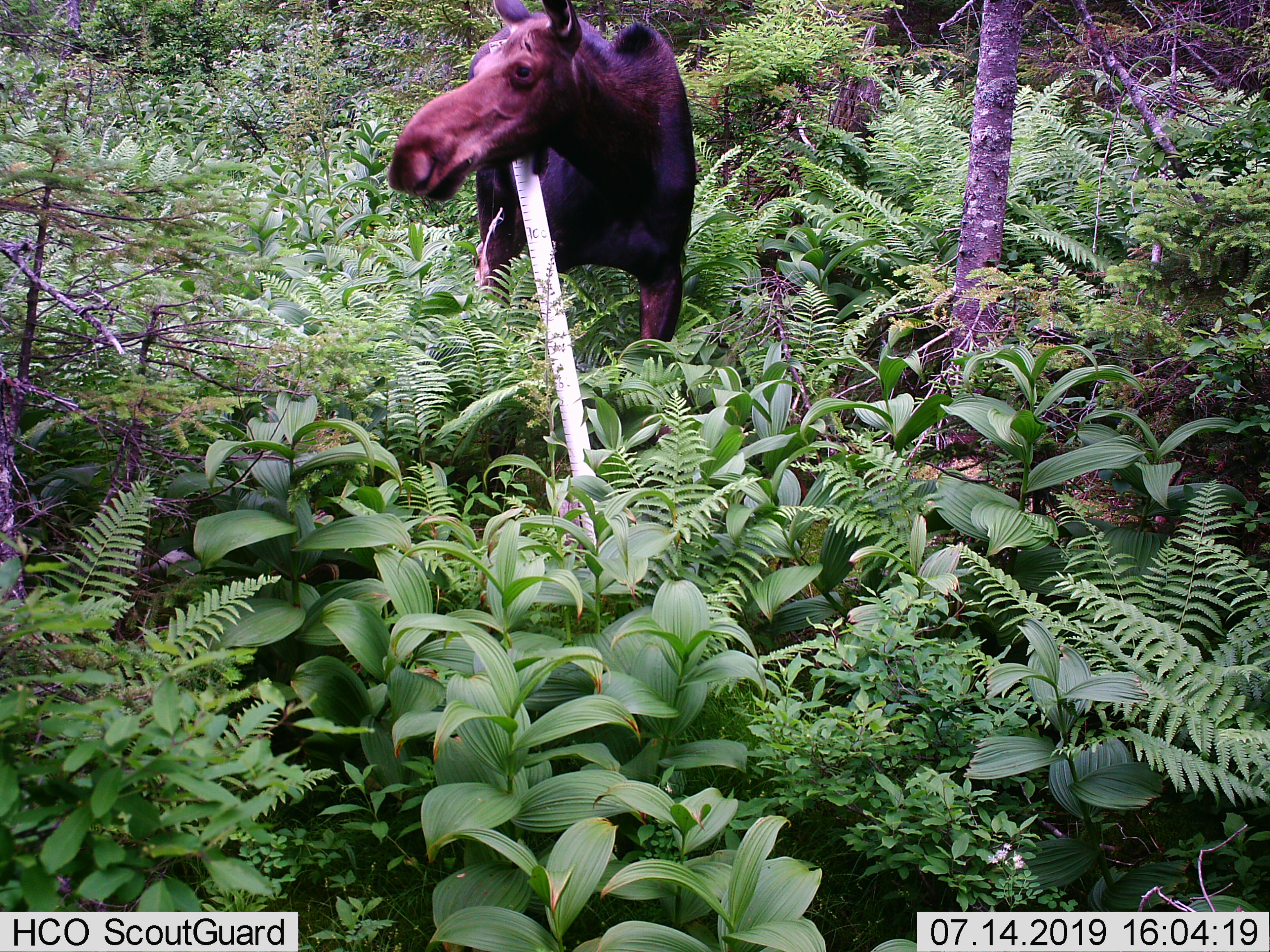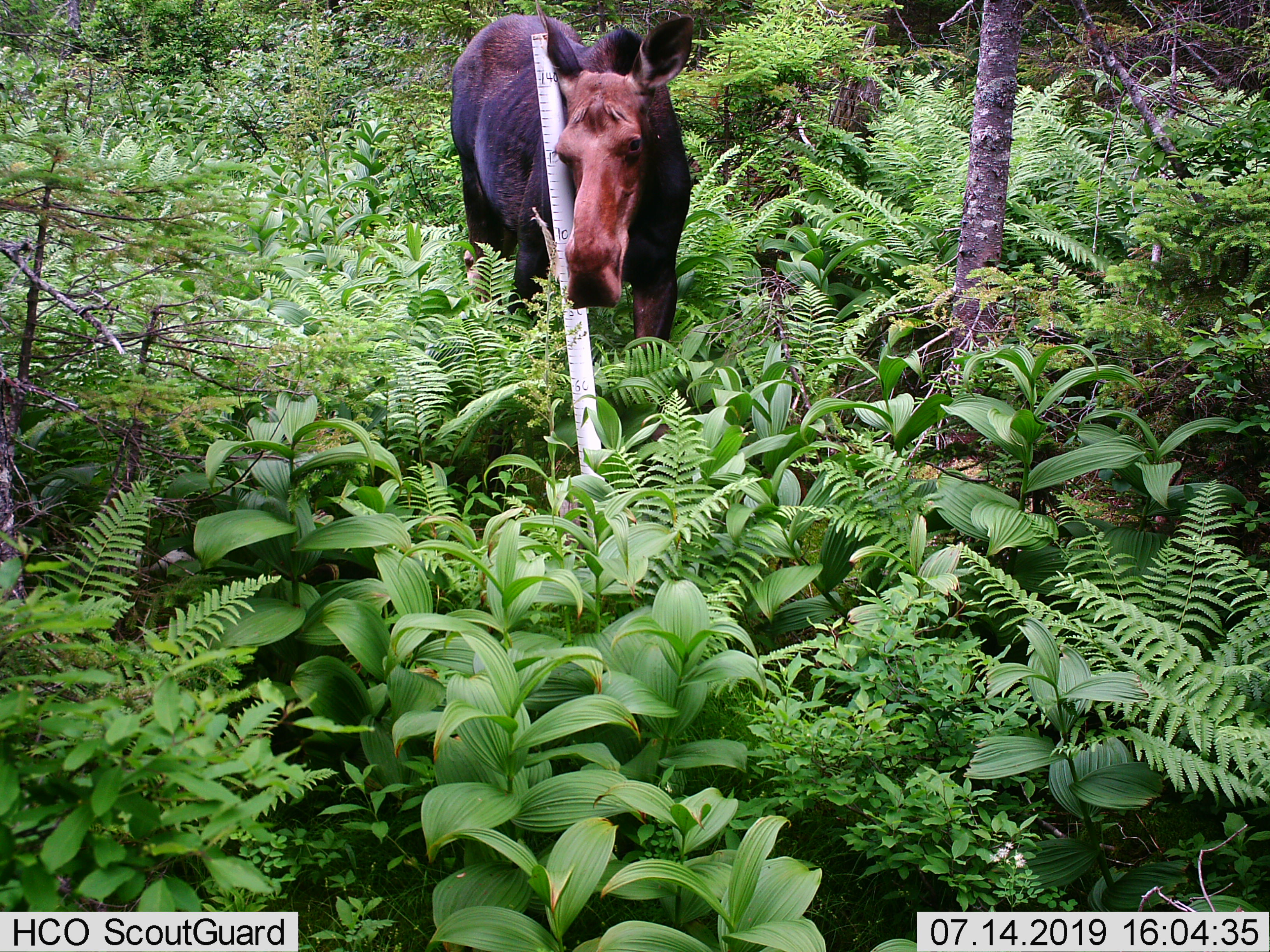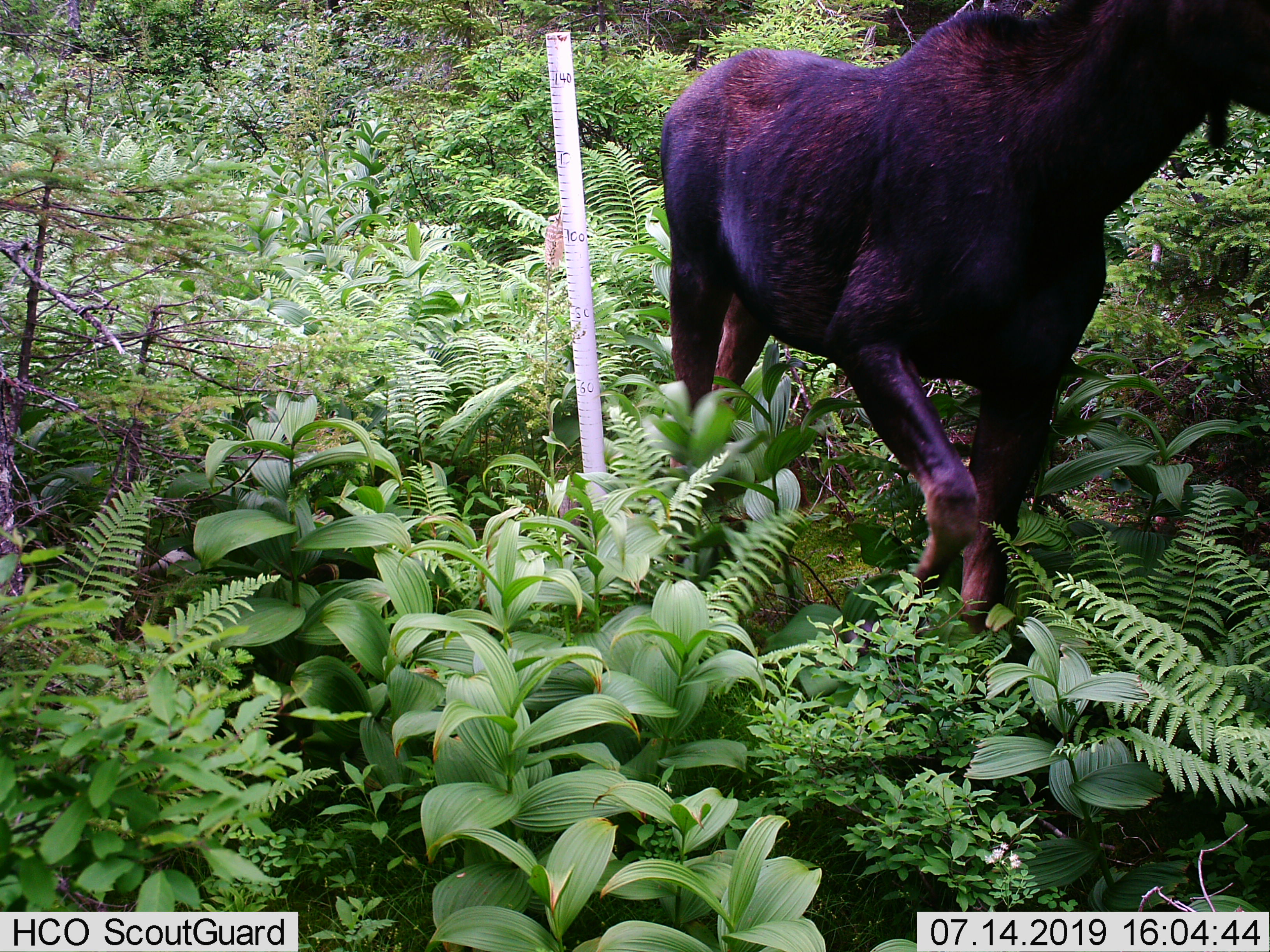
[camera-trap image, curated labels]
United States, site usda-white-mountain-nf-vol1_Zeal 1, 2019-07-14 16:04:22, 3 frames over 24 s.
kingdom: Animalia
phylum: Chordata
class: Mammalia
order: Artiodactyla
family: Cervidae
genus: Alces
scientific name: Alces alces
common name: moose